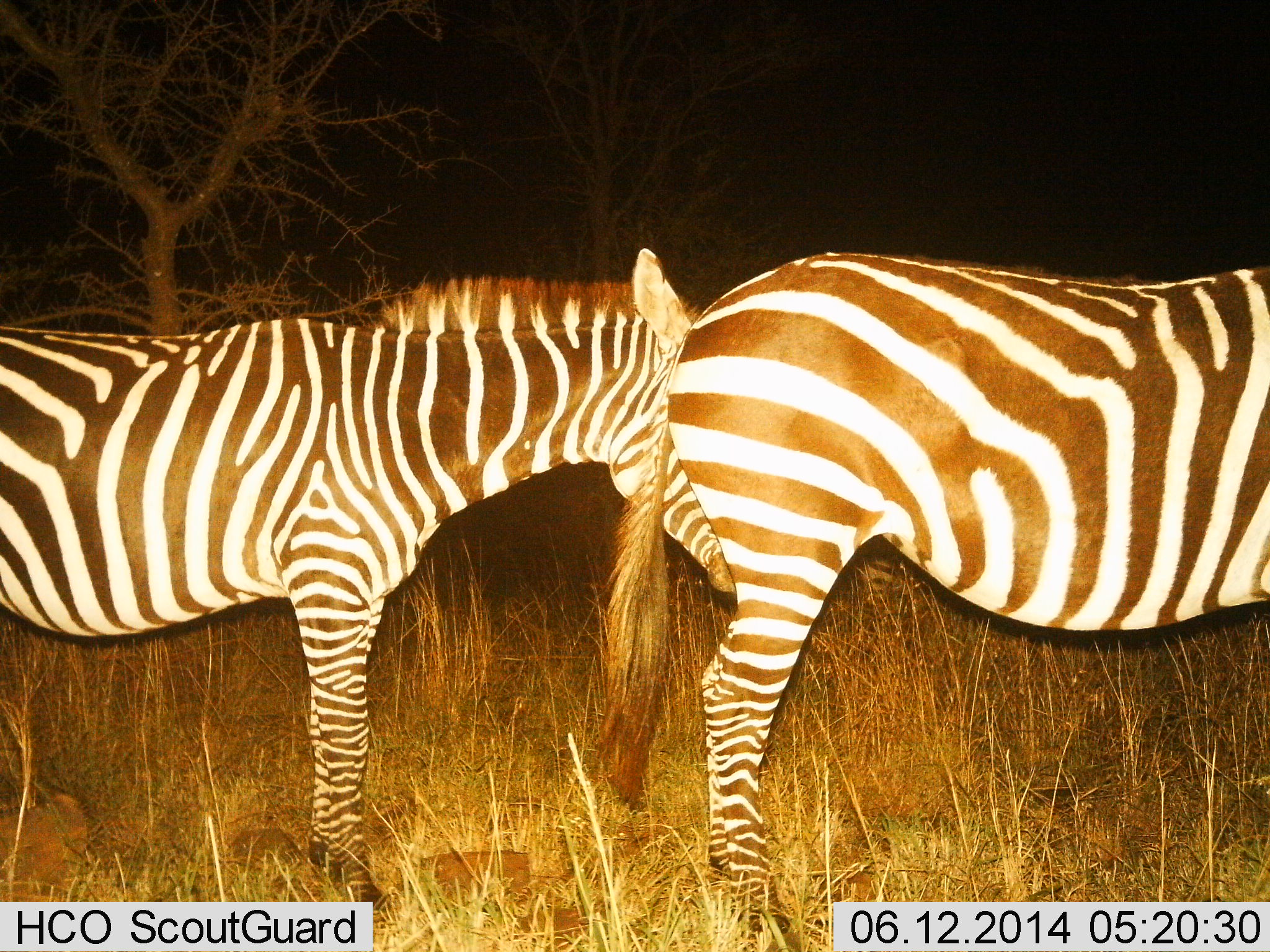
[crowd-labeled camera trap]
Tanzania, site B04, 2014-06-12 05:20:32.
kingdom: Animalia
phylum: Chordata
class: Mammalia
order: Perissodactyla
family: Equidae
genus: Equus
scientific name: Equus quagga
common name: plains zebra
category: zebra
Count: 2.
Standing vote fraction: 100%.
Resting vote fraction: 0%.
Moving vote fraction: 0%.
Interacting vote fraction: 0%.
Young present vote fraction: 0%.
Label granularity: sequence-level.